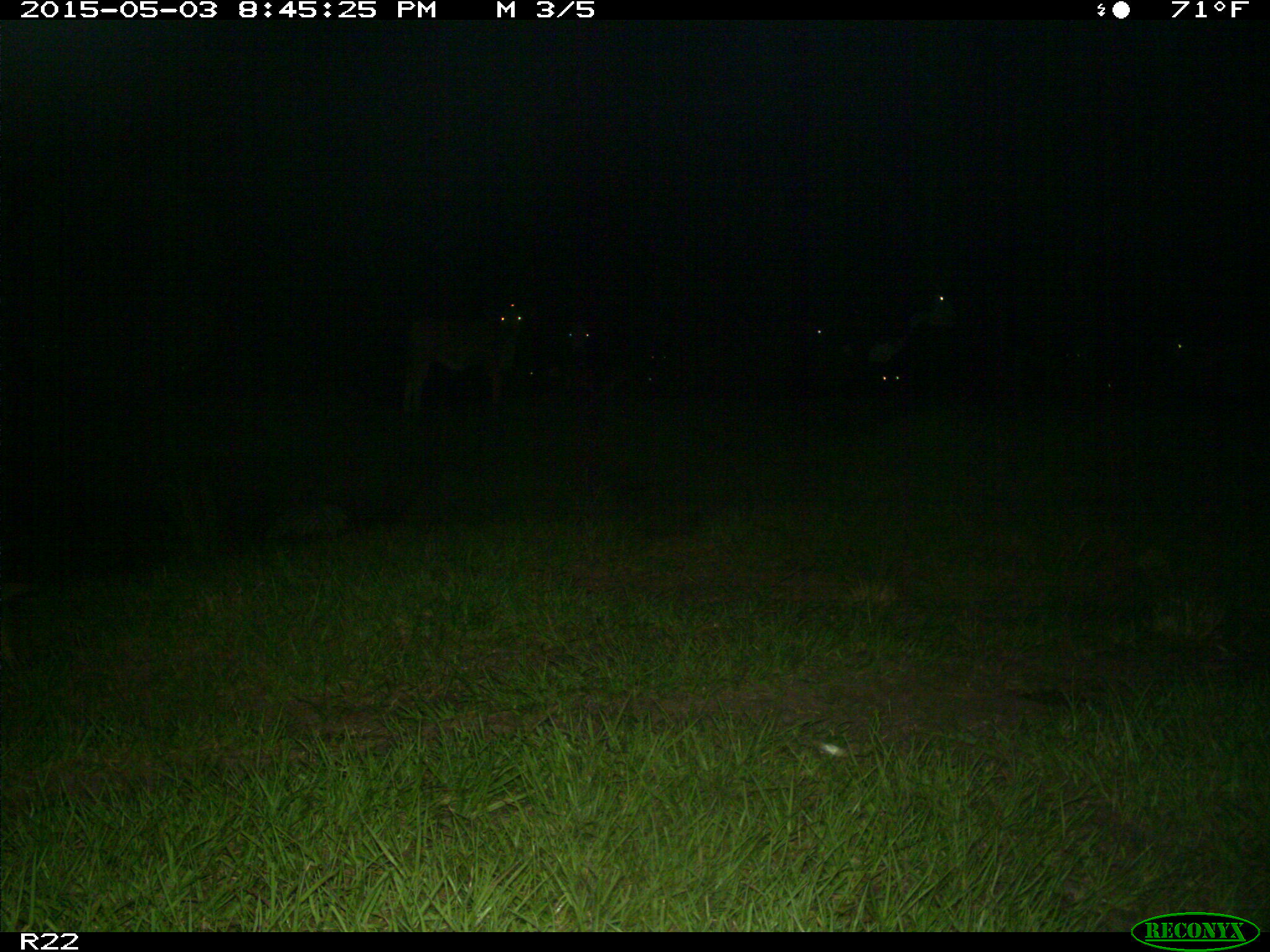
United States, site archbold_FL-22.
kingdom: Animalia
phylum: Chordata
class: Mammalia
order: Artiodactyla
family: Bovidae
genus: Bos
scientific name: Bos taurus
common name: domestic cow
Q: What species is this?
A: Bos taurus (domestic cow).